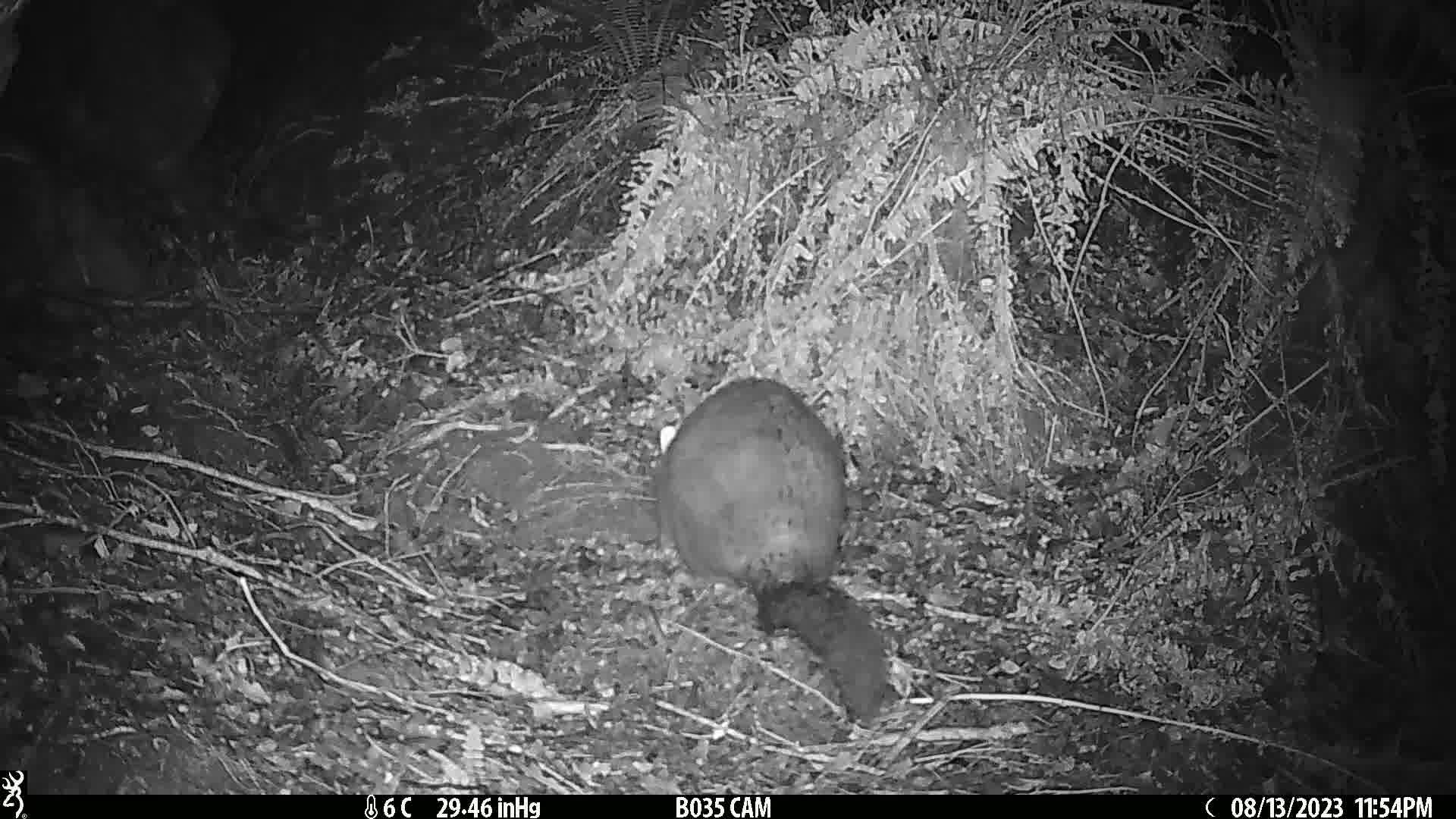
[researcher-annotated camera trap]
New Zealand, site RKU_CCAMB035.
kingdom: Animalia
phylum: Chordata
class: Mammalia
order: Diprotodontia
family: Phalangeridae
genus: Trichosurus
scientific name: Trichosurus vulpecula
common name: common brushtail possum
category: possum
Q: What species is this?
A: Possum (common brushtail possum) (Trichosurus vulpecula).